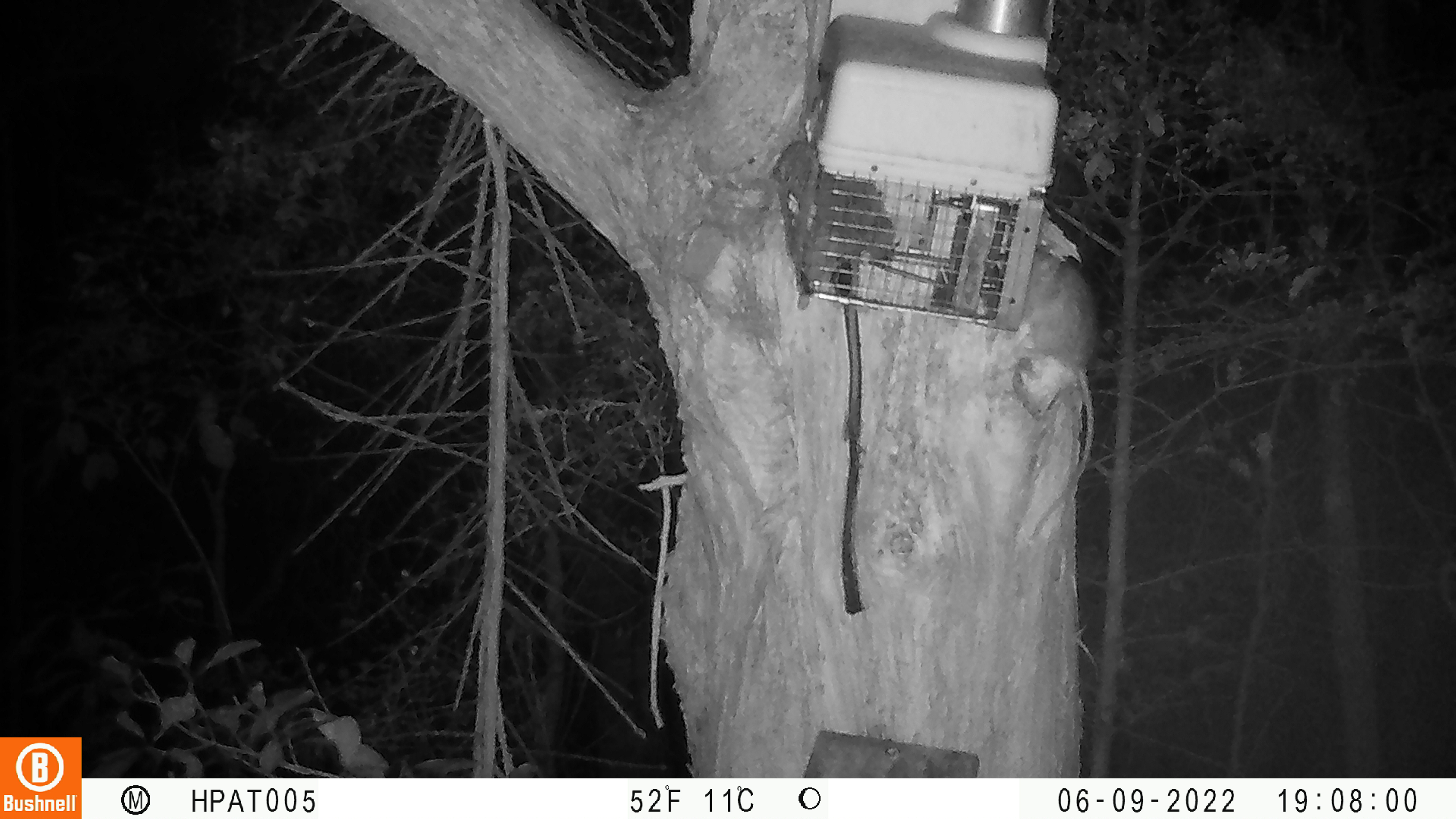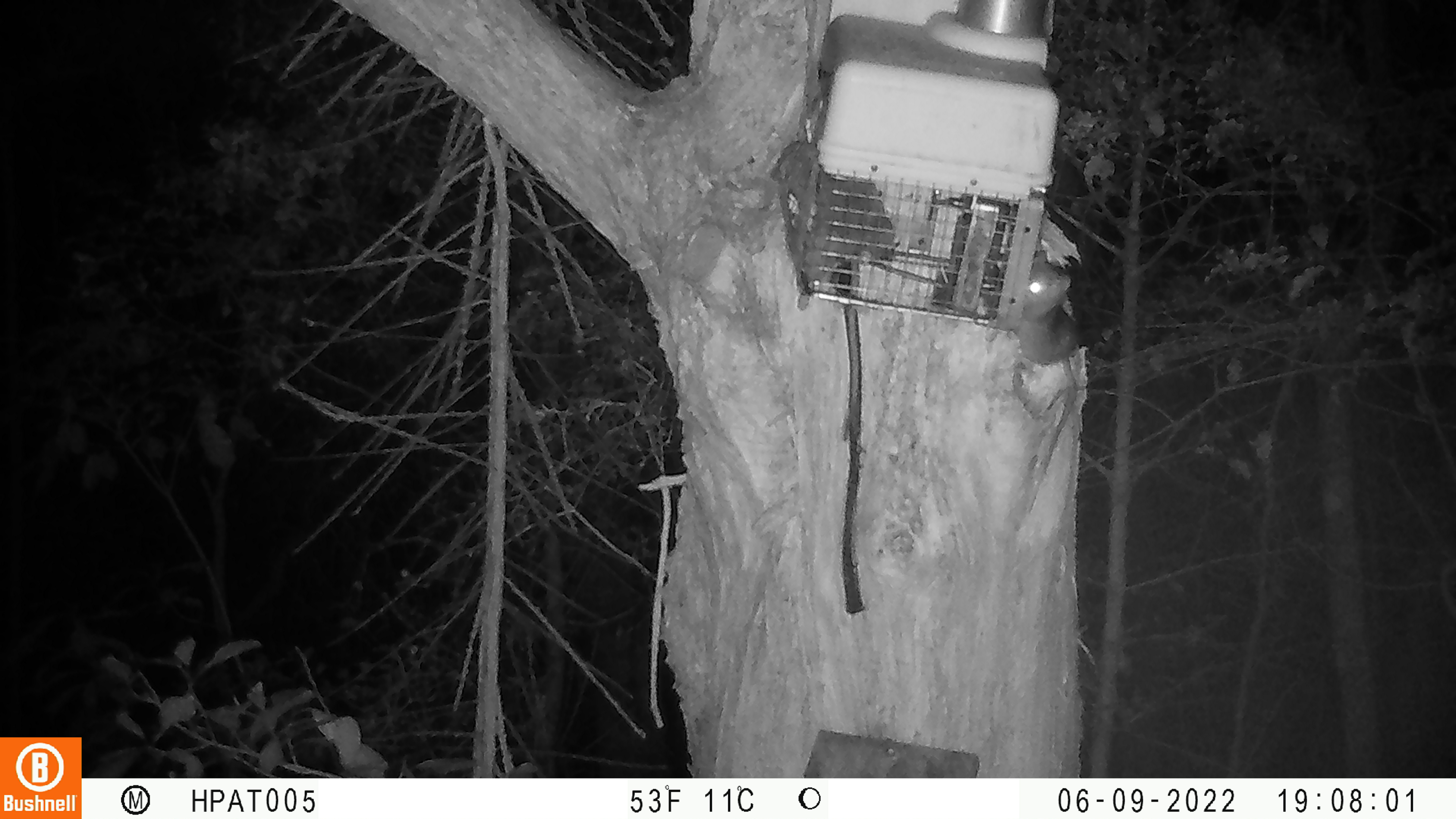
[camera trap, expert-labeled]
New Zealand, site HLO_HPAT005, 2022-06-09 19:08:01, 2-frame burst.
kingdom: Animalia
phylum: Chordata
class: Mammalia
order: Rodentia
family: Muridae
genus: Rattus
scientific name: Rattus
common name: rat